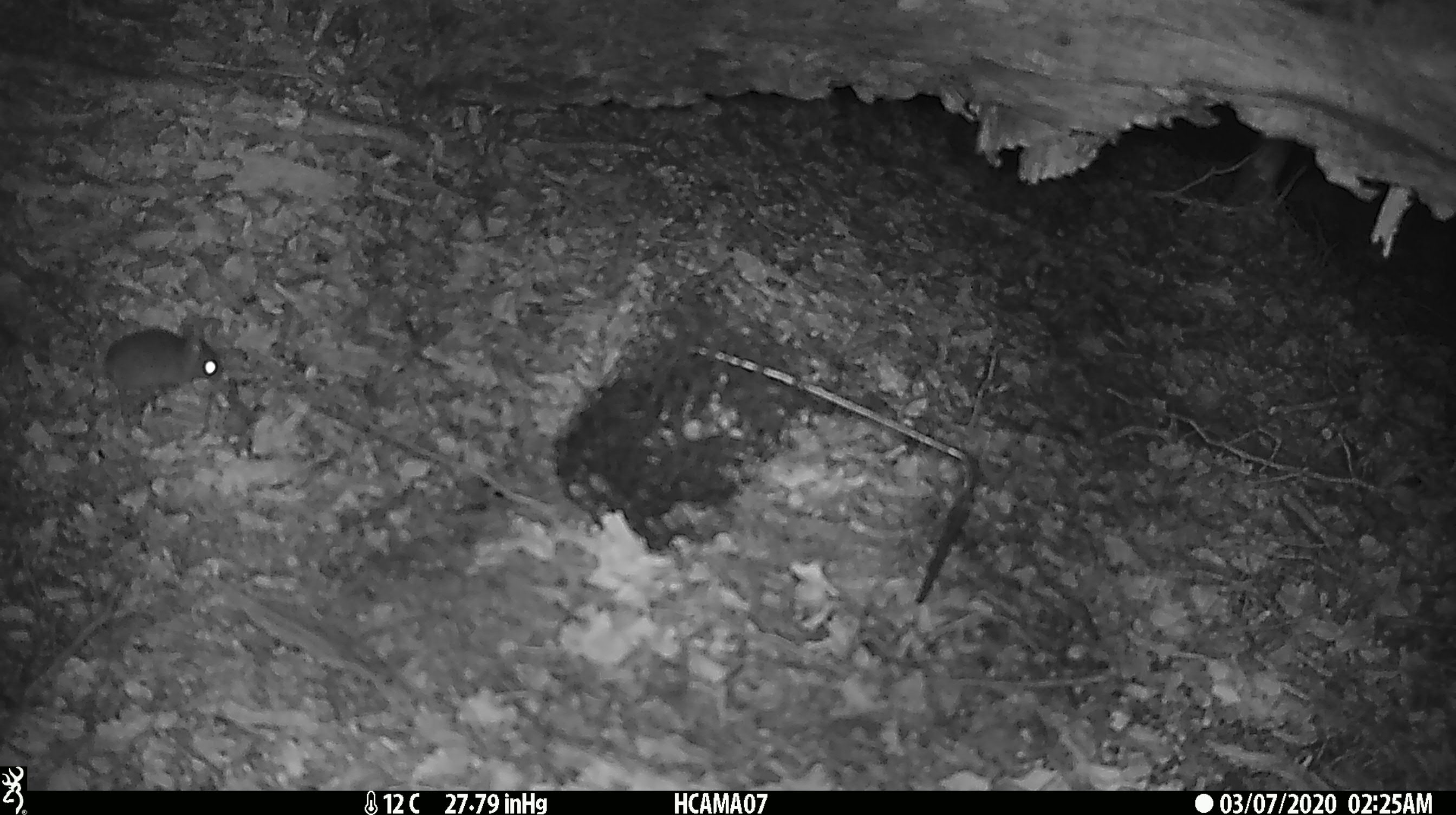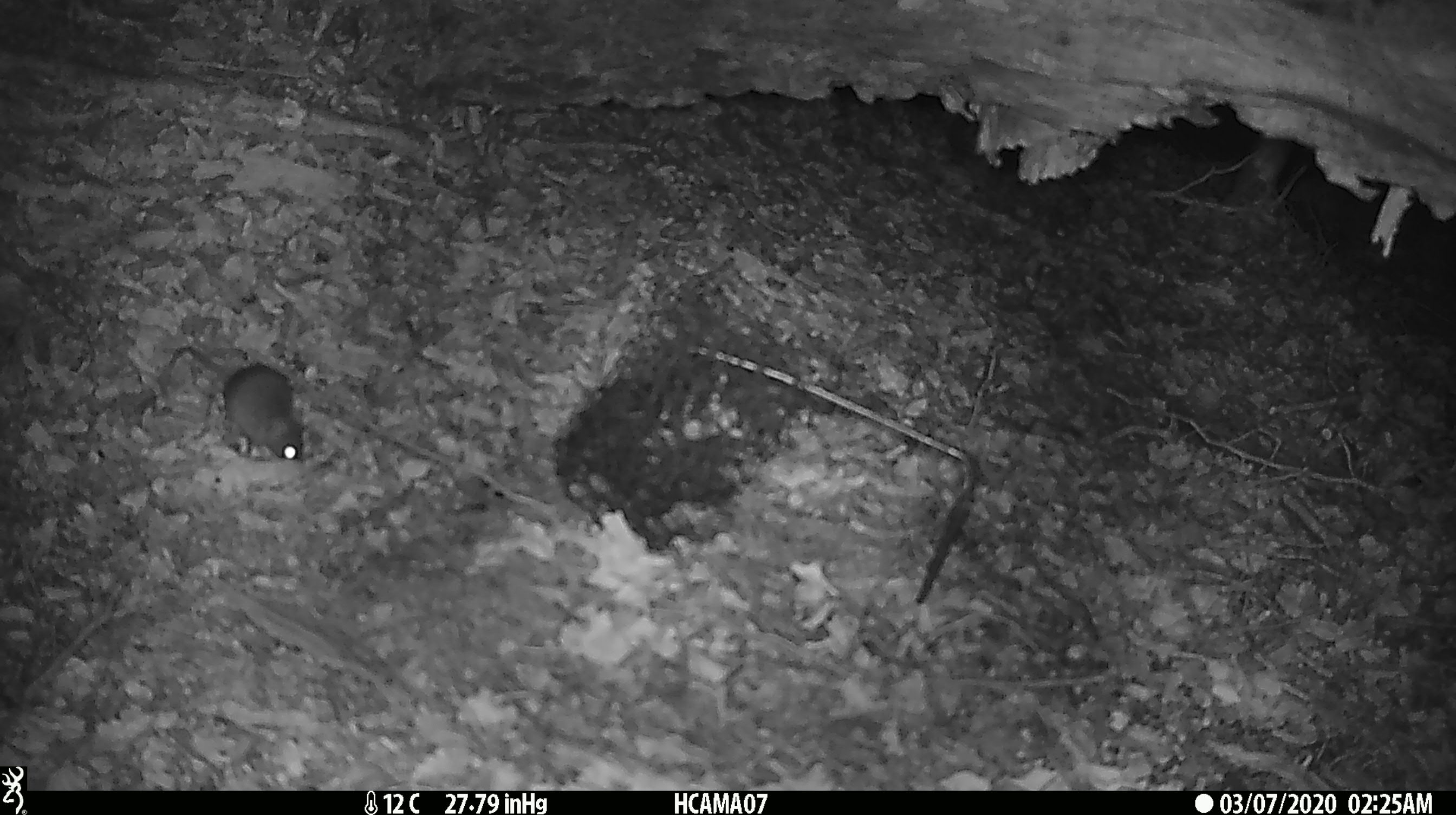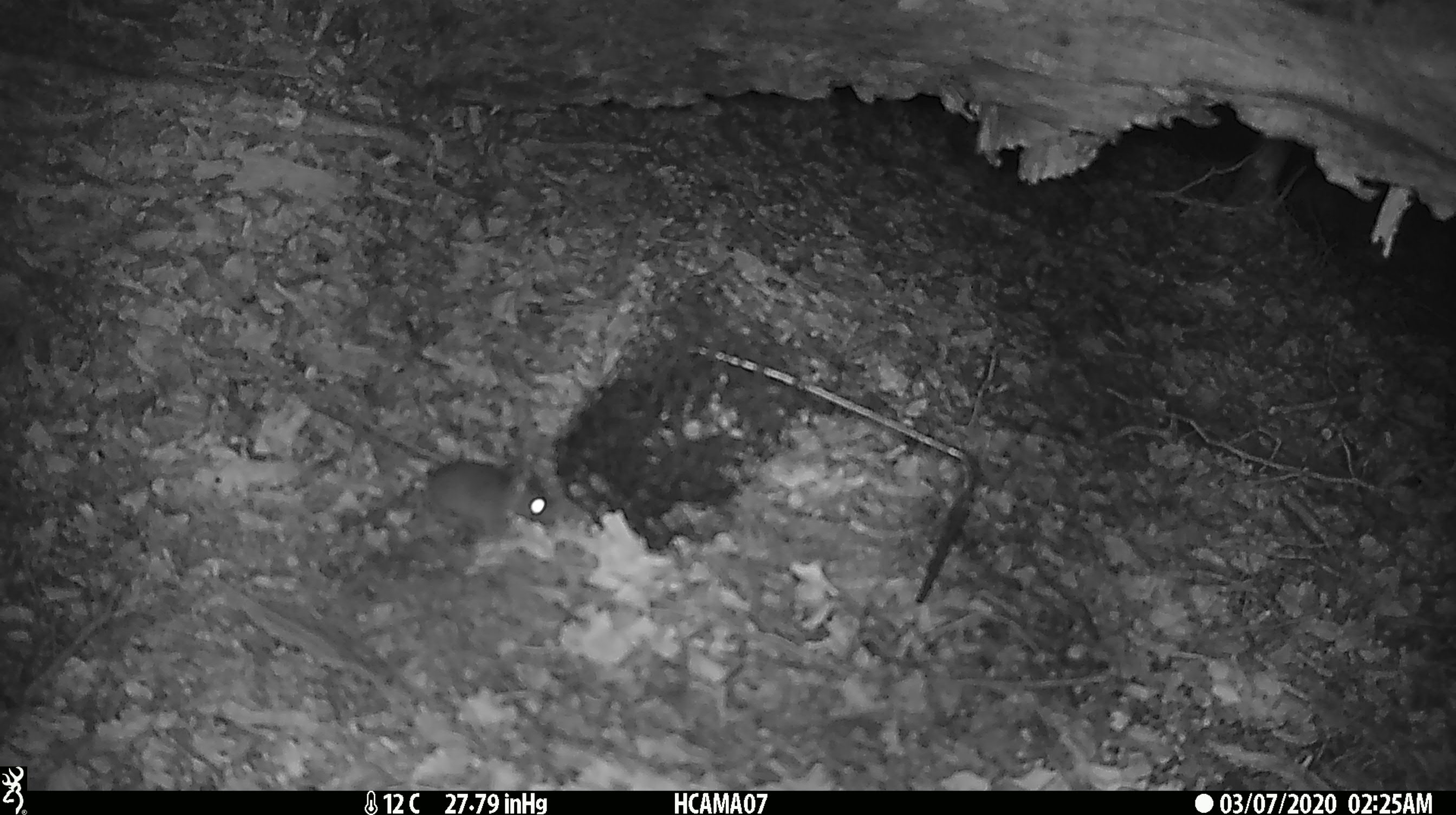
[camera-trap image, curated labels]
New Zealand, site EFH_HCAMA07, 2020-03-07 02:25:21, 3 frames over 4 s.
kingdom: Animalia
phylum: Chordata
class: Mammalia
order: Rodentia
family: Muridae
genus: Mus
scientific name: Mus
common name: mouse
Mouse (Mus).